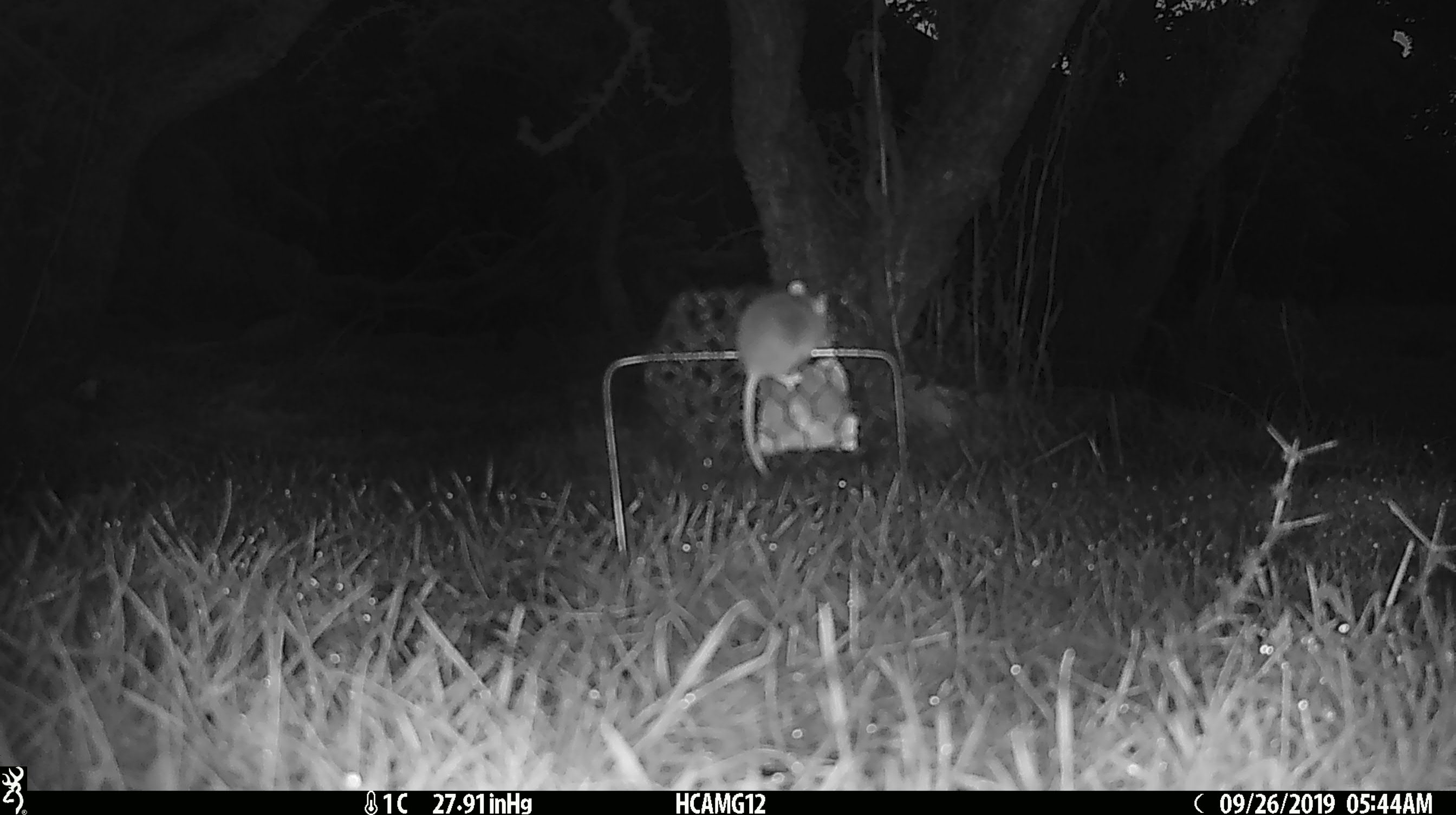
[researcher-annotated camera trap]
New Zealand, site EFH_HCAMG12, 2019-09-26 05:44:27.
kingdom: Animalia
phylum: Chordata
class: Mammalia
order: Rodentia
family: Muridae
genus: Mus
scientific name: Mus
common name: mouse